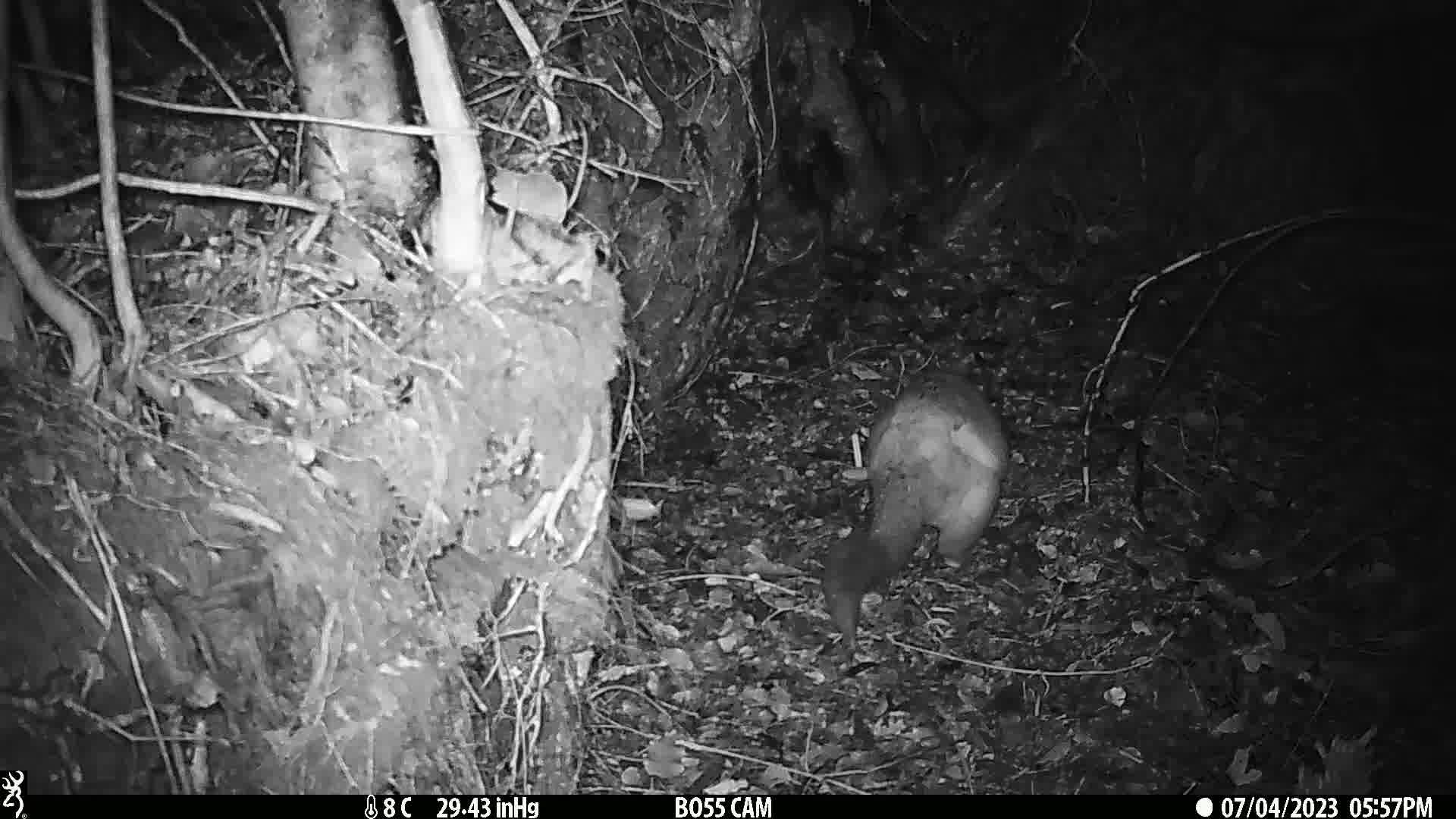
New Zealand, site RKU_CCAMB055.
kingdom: Animalia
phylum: Chordata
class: Mammalia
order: Diprotodontia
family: Phalangeridae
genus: Trichosurus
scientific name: Trichosurus vulpecula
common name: common brushtail possum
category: possum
Possum (common brushtail possum) (Trichosurus vulpecula).